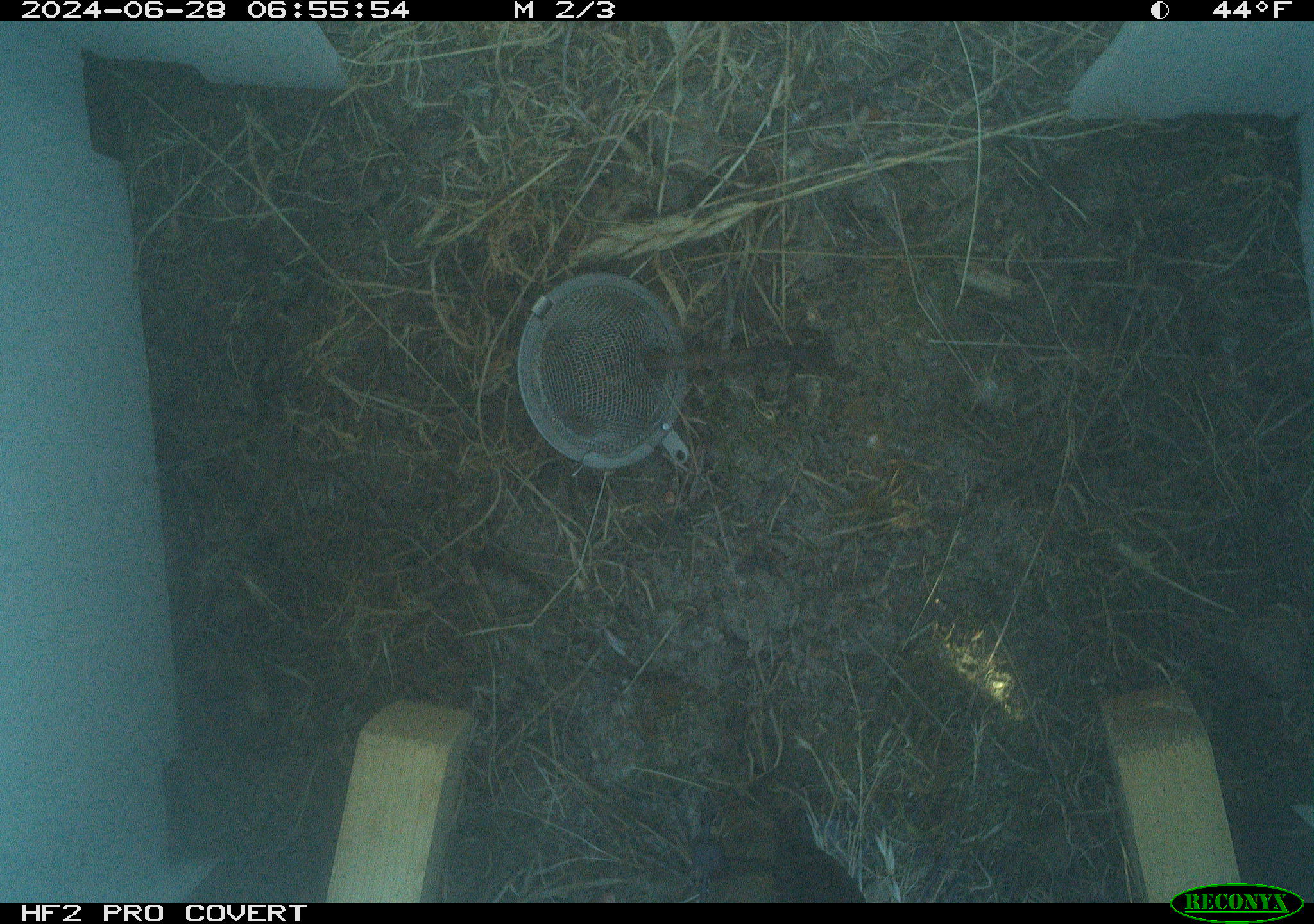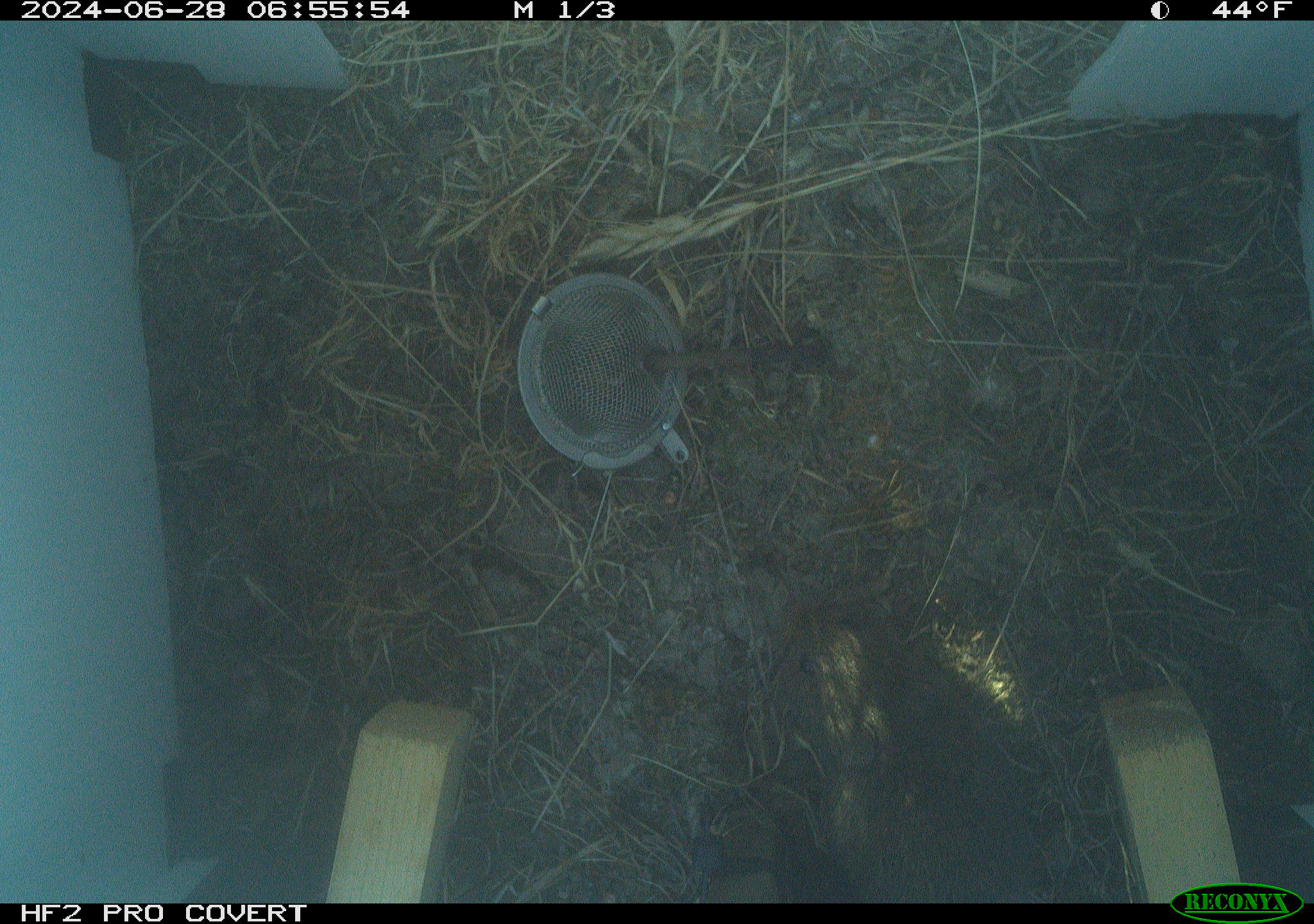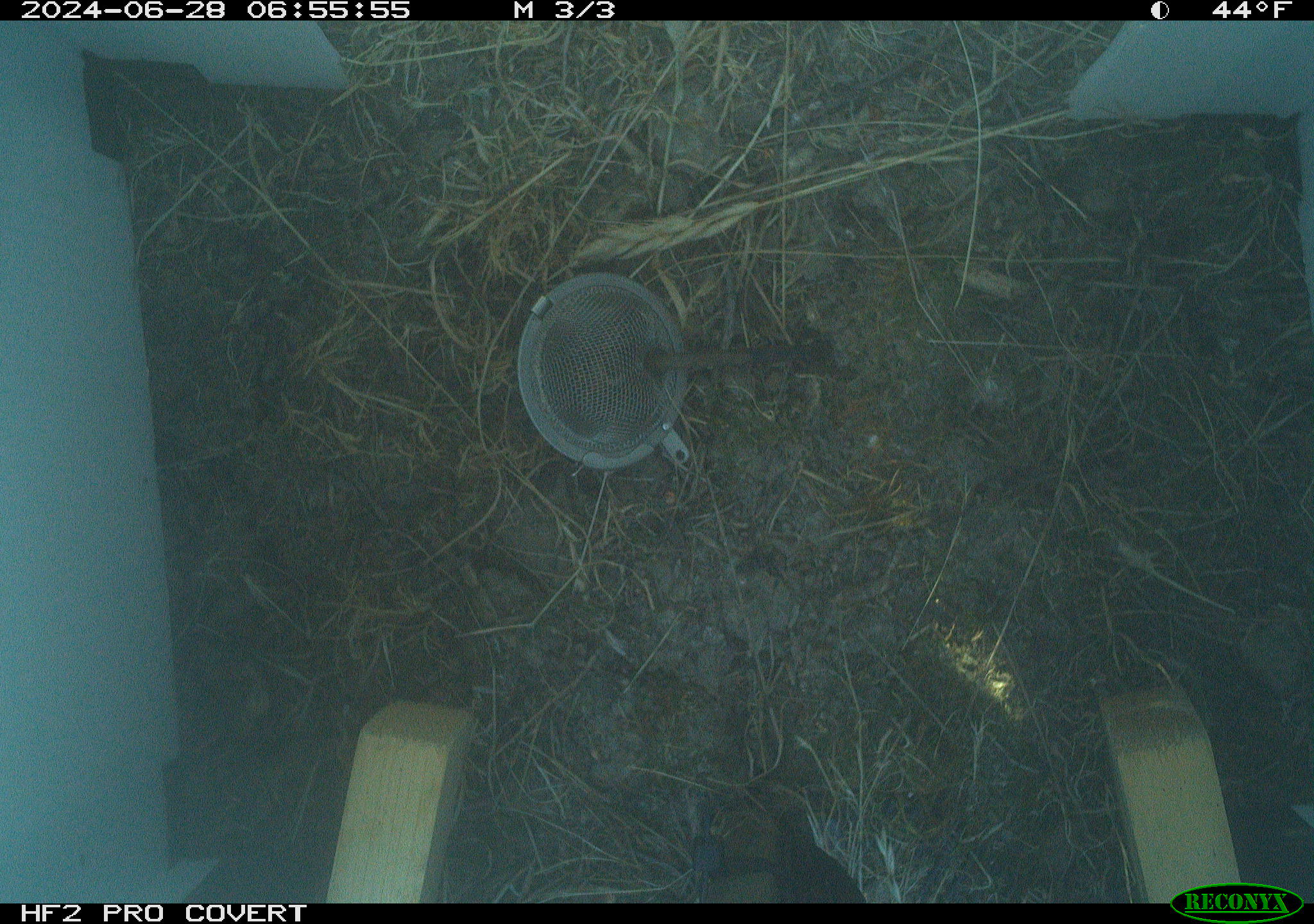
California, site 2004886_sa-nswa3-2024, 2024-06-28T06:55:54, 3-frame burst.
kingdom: Animalia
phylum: Chordata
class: Mammalia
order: Rodentia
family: Cricetidae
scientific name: Arvicolinae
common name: voles, lemmings, and muskrats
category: arvicolinae subfamily